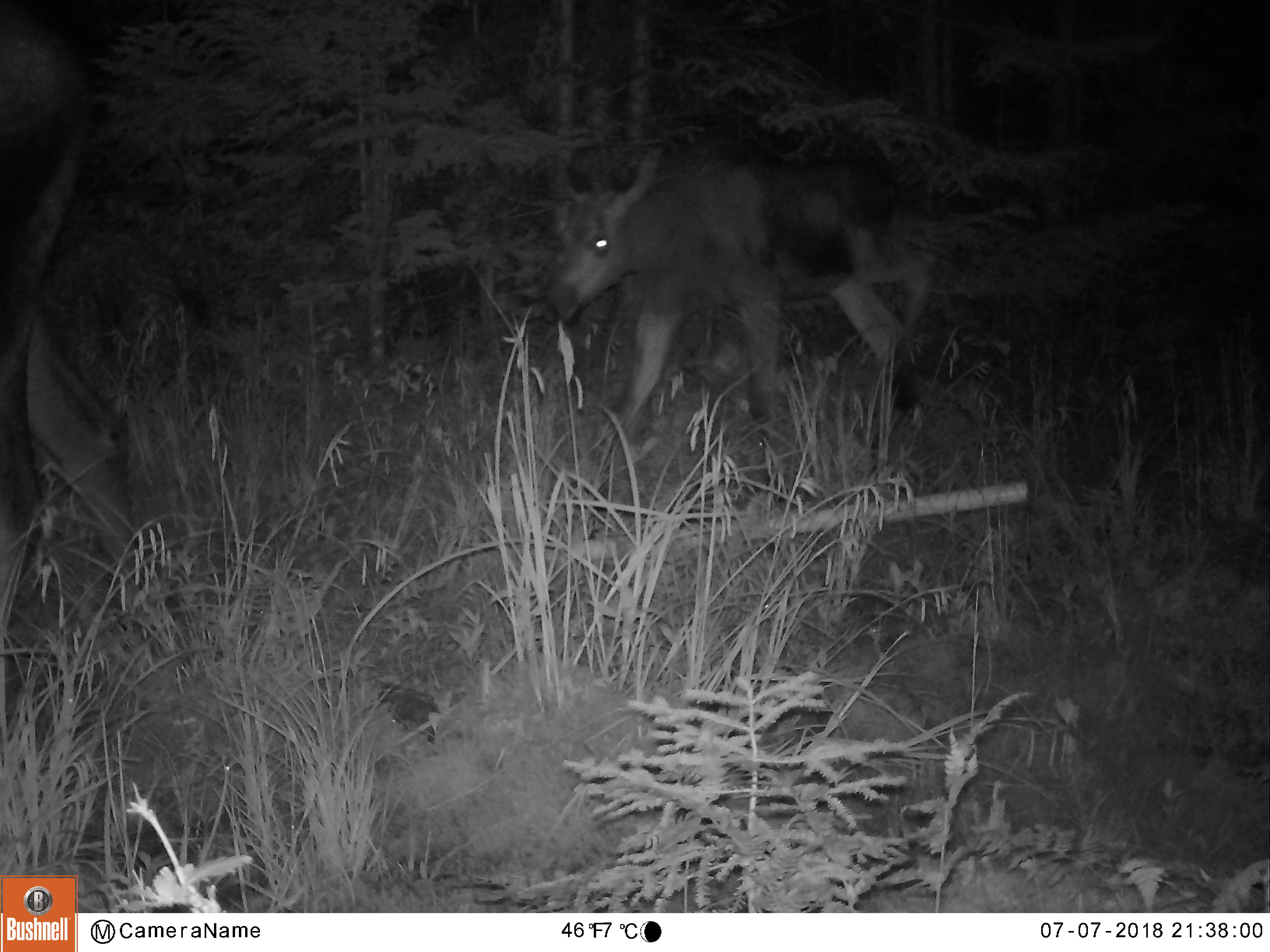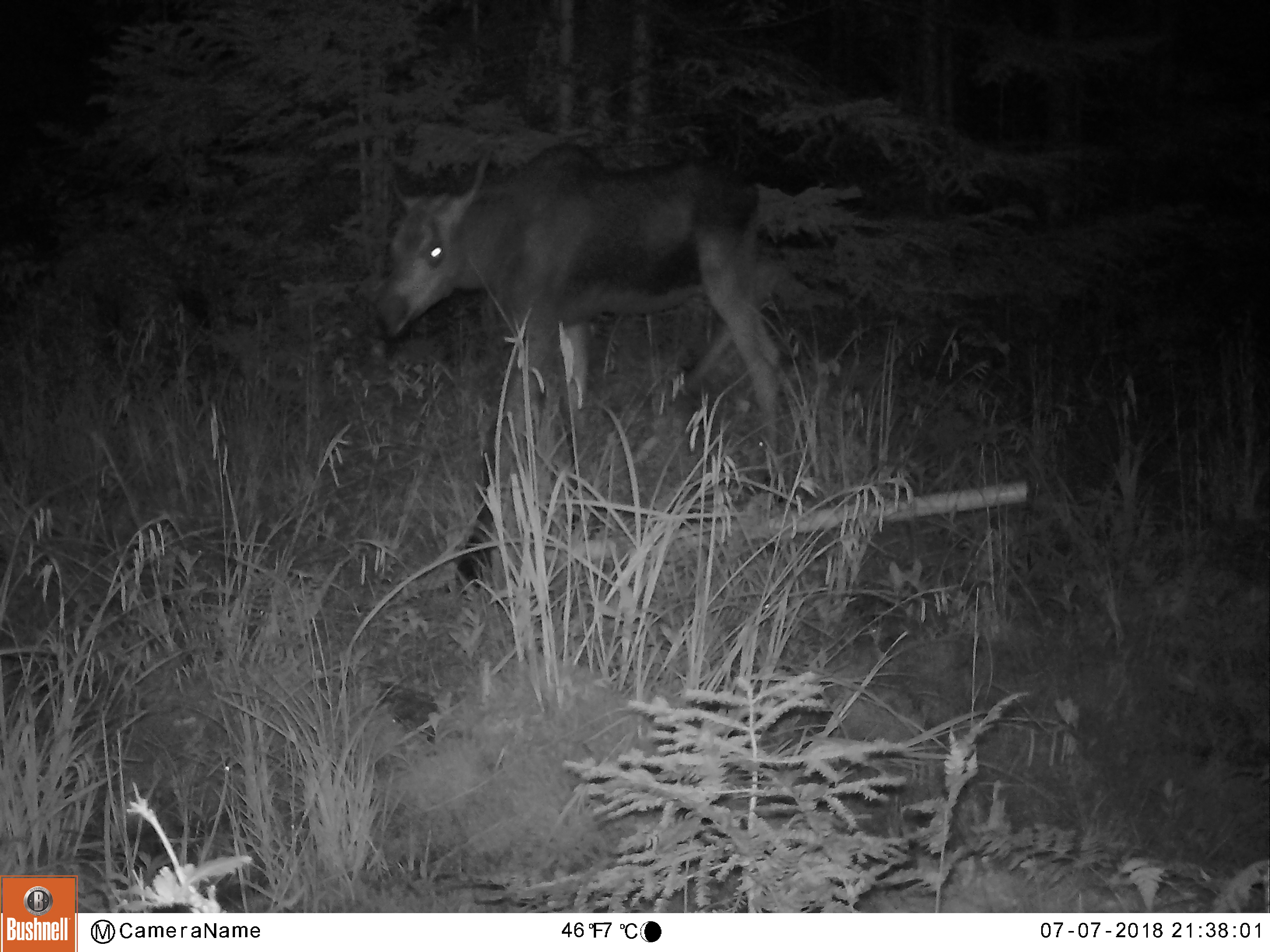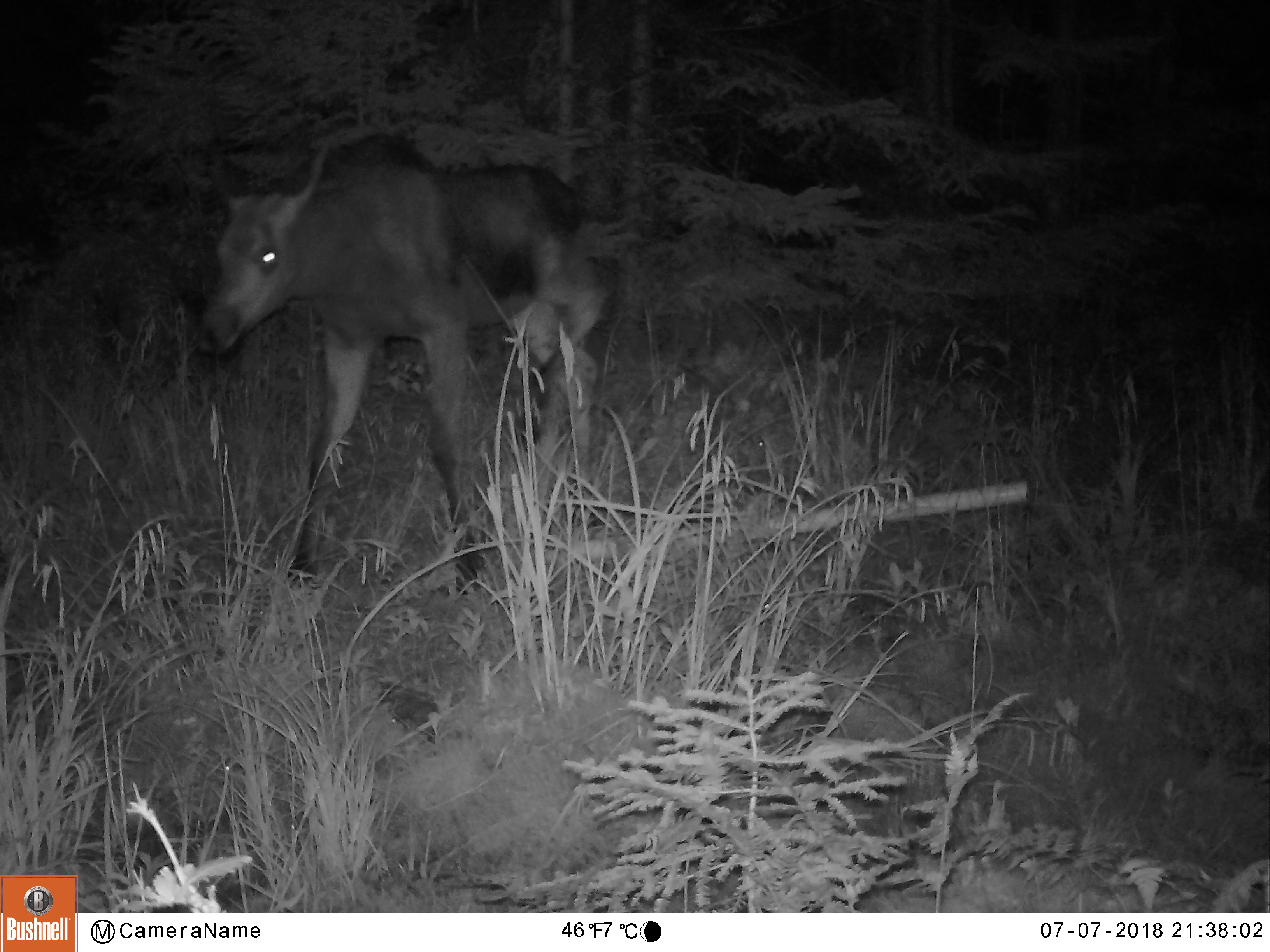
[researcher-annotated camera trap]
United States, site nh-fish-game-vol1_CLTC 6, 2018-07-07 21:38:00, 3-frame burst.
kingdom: Animalia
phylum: Chordata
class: Mammalia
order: Artiodactyla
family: Cervidae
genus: Alces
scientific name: Alces alces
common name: moose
Moose (Alces alces).